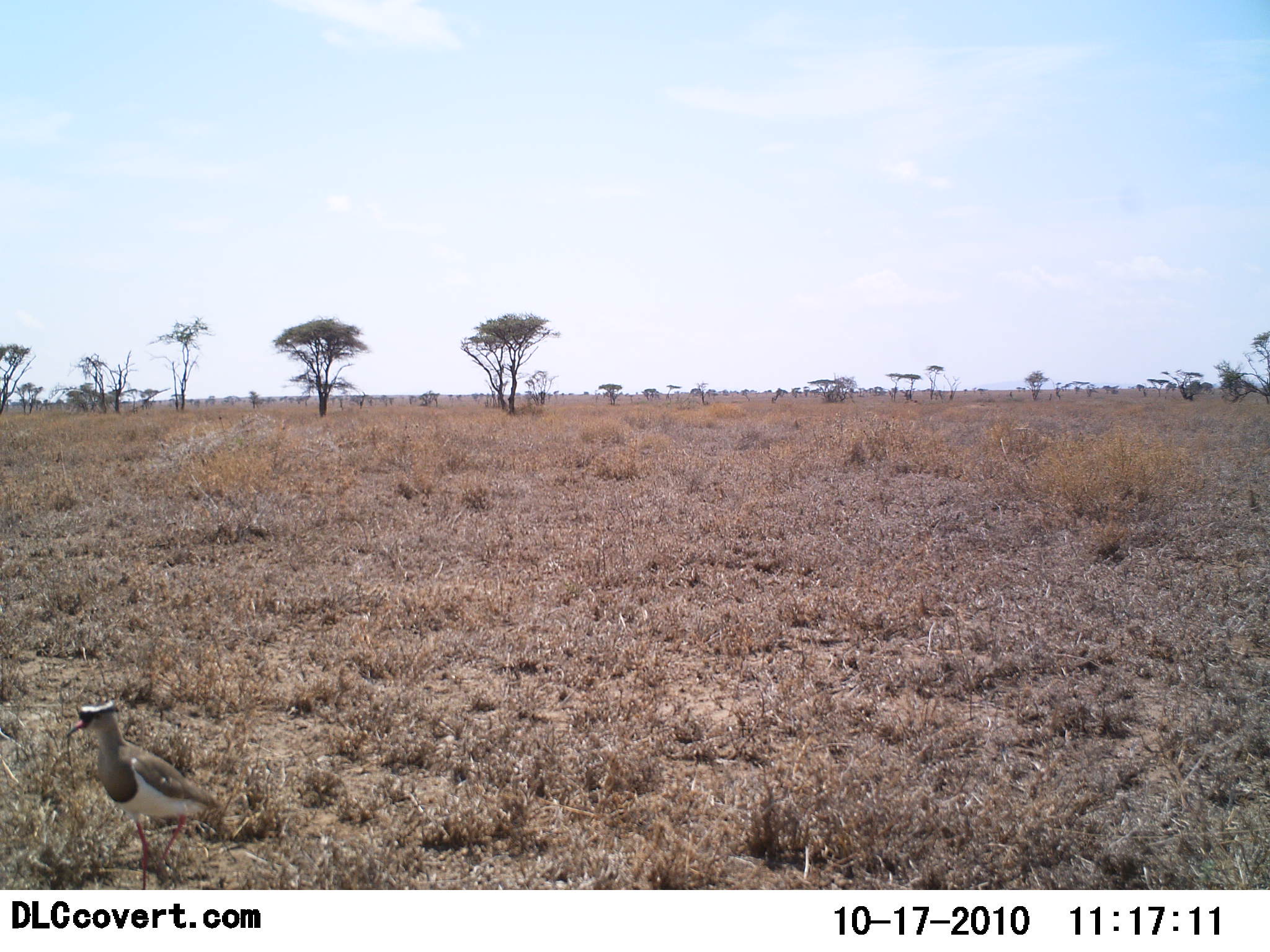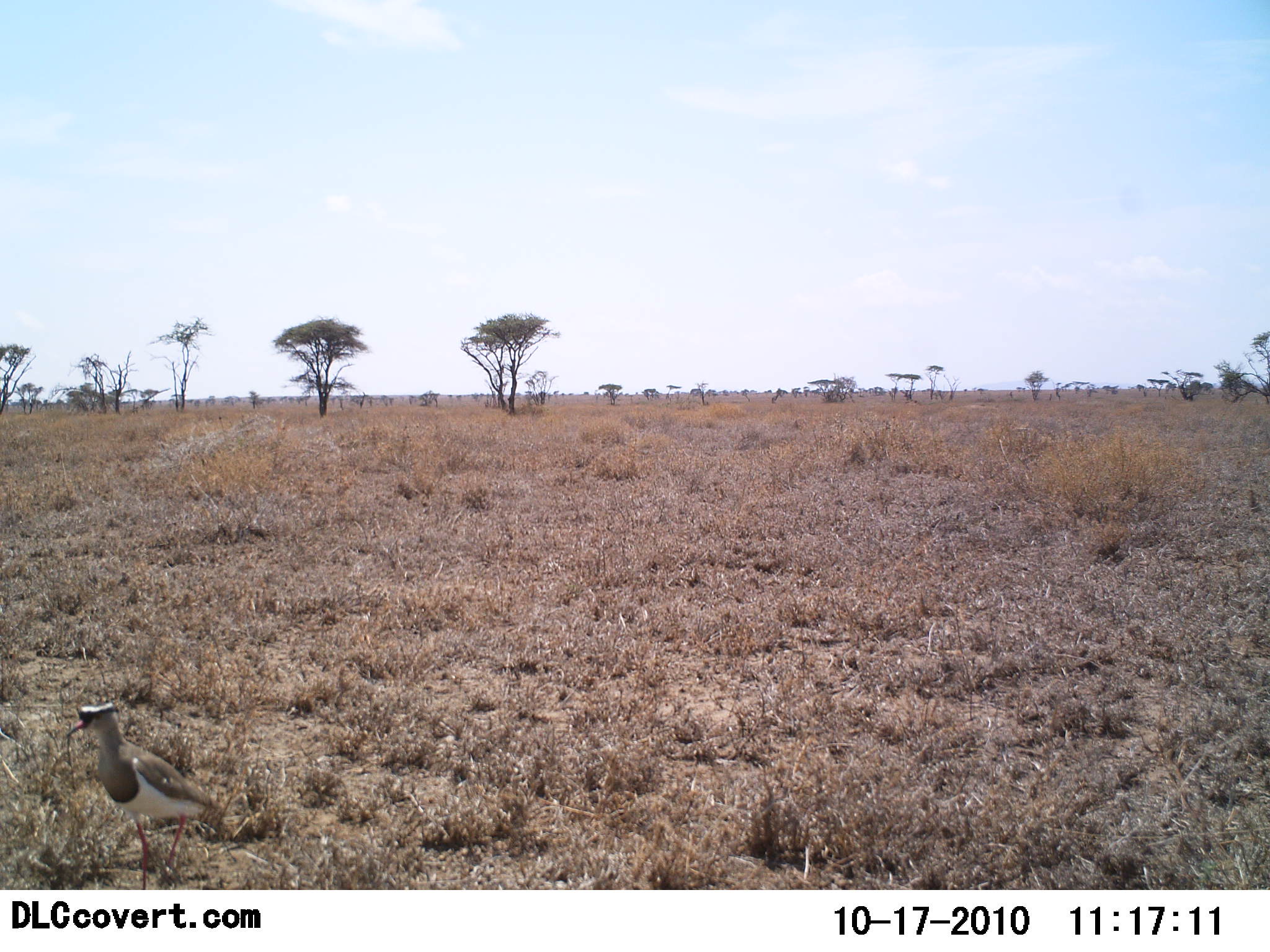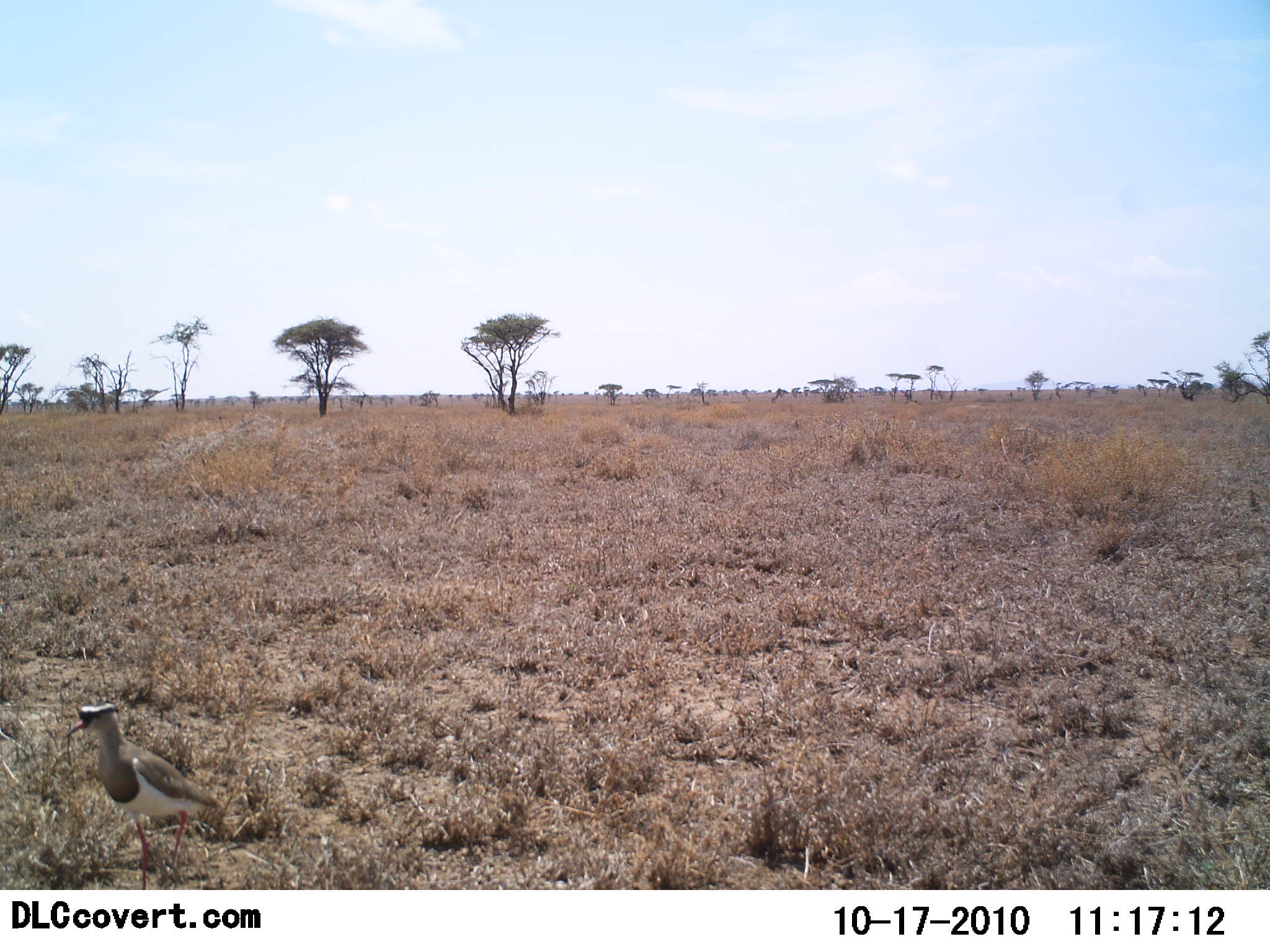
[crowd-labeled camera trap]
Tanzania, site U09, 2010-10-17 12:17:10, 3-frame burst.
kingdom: Animalia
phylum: Chordata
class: Aves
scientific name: Aves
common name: bird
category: otherbird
Otherbird (bird) (Aves), count 1. Behavior (volunteer vote fractions): standing 100%, resting 0%, moving 0%, interacting 0%. Young present (vote fraction): 0%. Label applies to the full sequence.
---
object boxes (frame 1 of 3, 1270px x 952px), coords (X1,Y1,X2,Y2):
animal: (65,699,221,891)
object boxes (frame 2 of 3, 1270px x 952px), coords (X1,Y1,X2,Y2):
animal: (63,703,227,889)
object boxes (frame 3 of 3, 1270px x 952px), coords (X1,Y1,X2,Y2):
animal: (61,702,226,889)